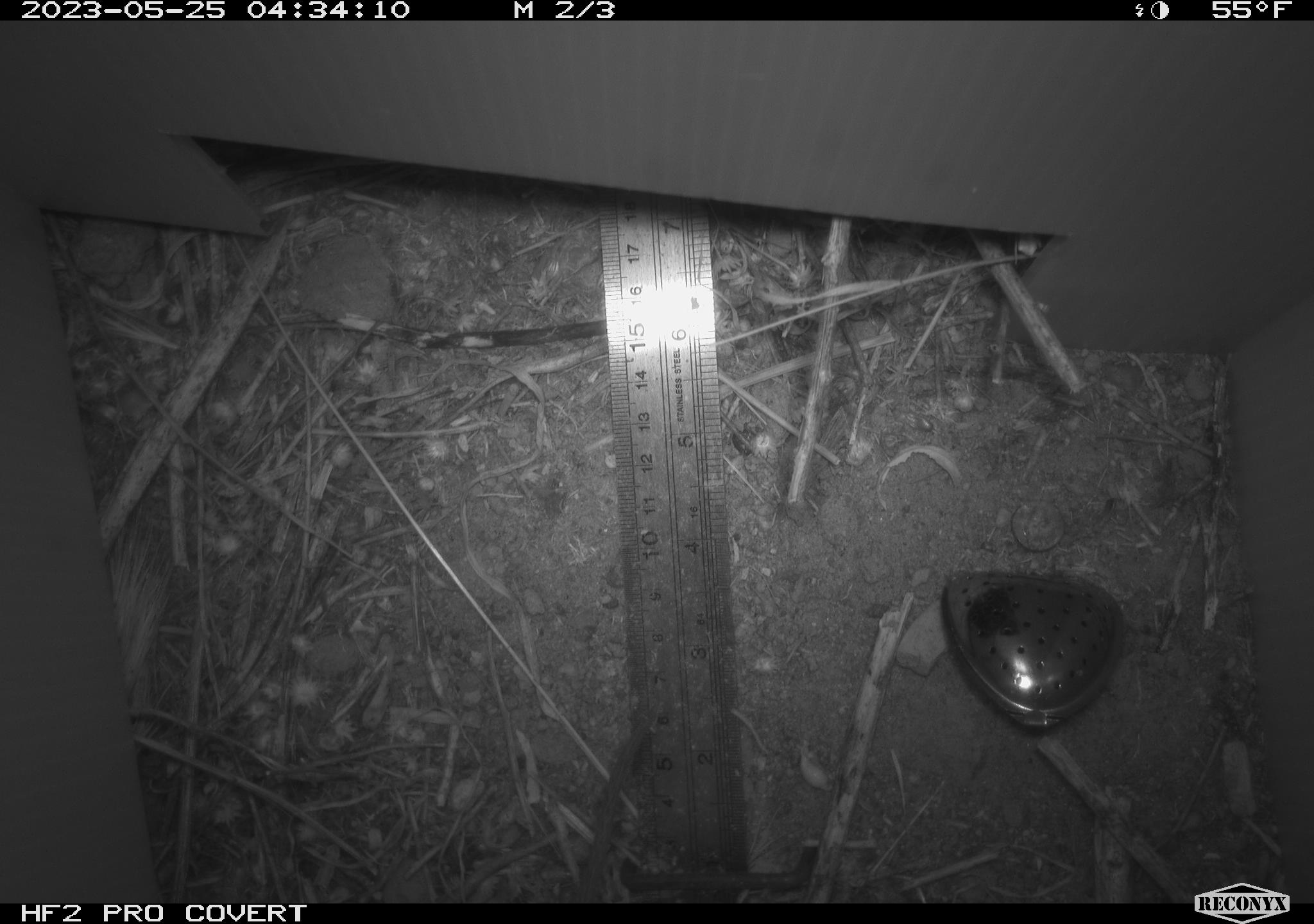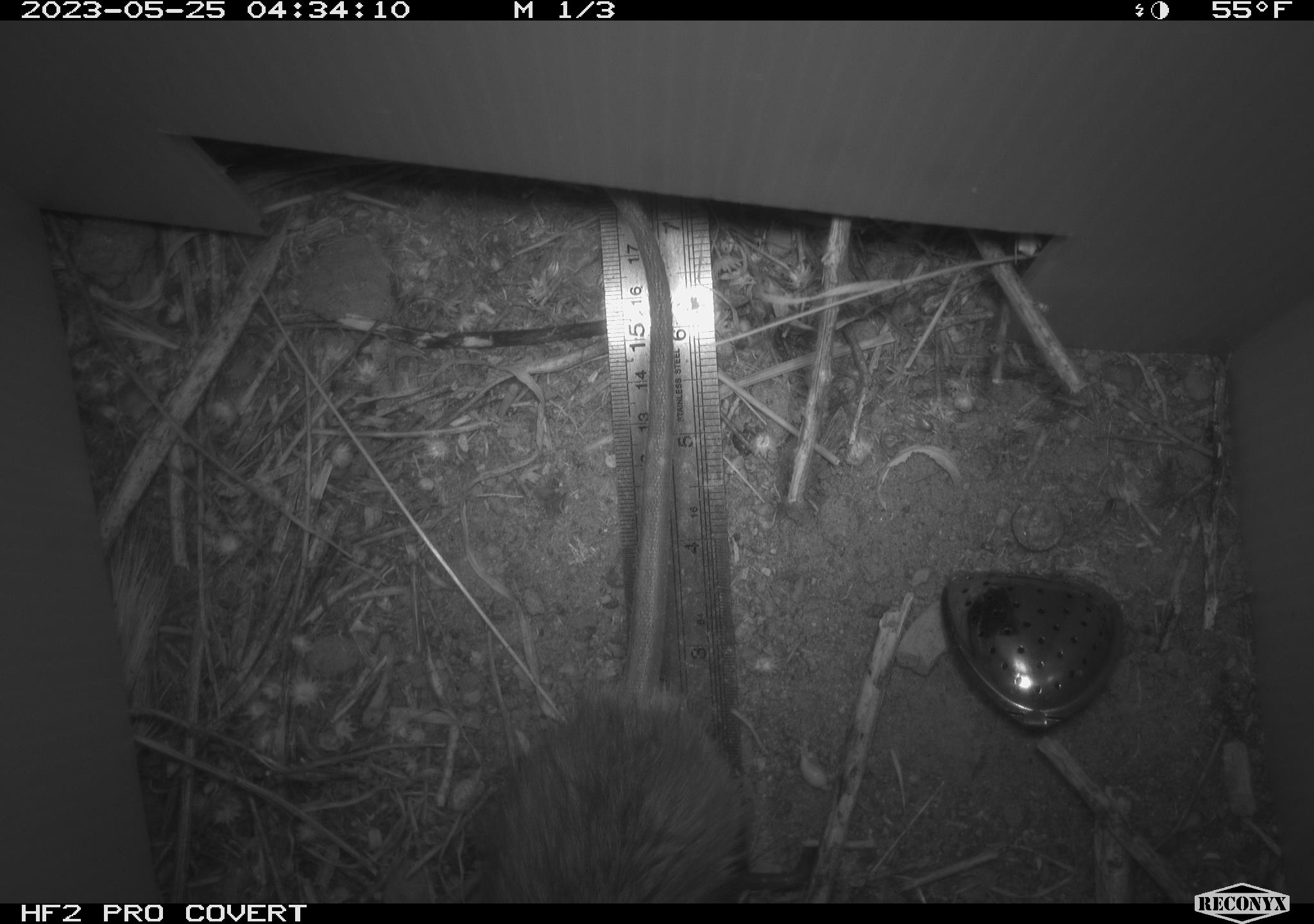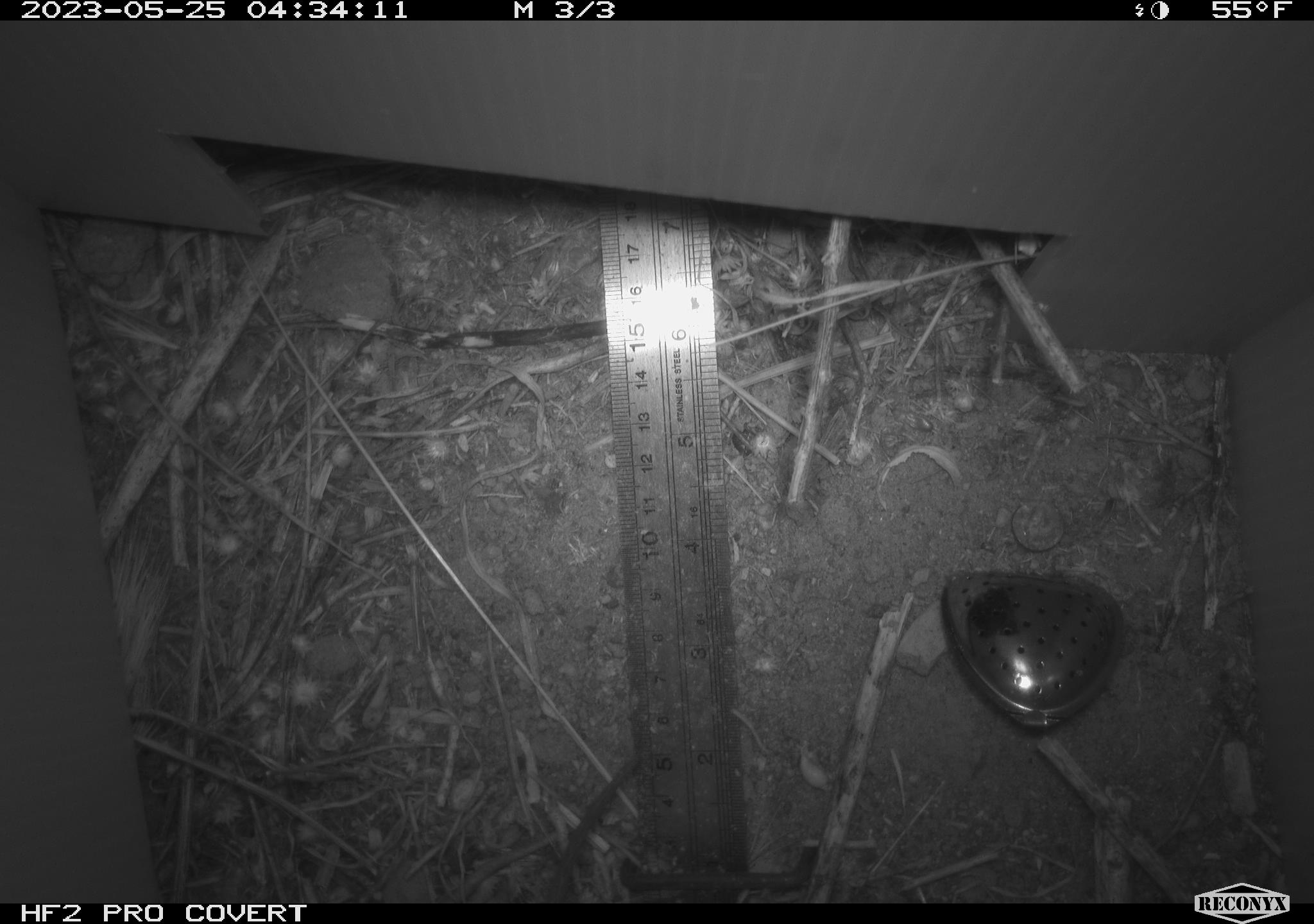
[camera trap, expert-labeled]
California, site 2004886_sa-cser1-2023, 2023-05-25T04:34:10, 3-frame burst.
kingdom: Animalia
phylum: Chordata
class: Mammalia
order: Rodentia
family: Muridae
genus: Rattus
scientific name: Rattus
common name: rat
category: rattus species